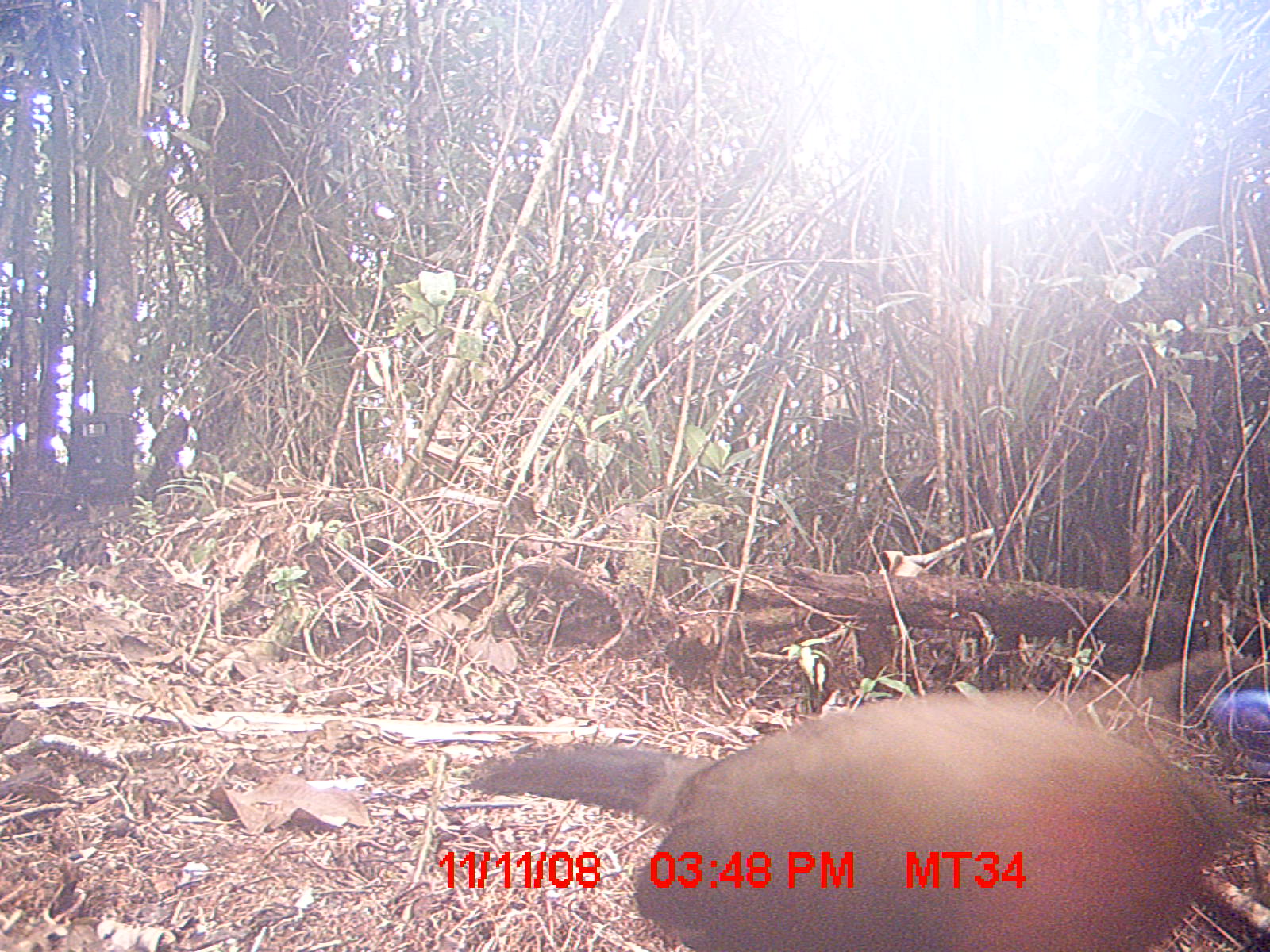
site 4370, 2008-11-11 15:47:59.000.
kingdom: Animalia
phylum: Chordata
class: Aves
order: Cuculiformes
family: Cuculidae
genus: Coua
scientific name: Coua serriana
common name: red-breasted coua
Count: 1.